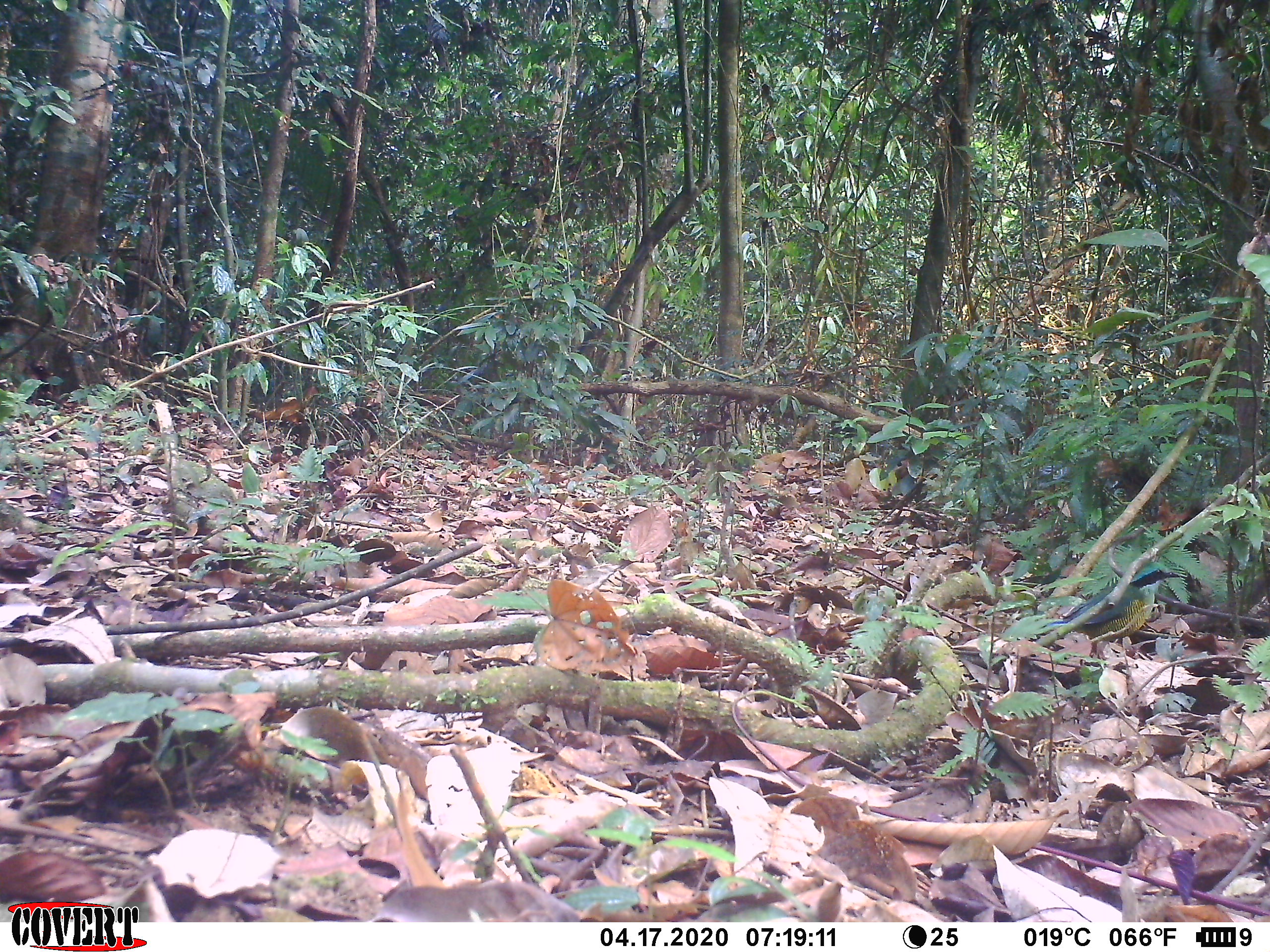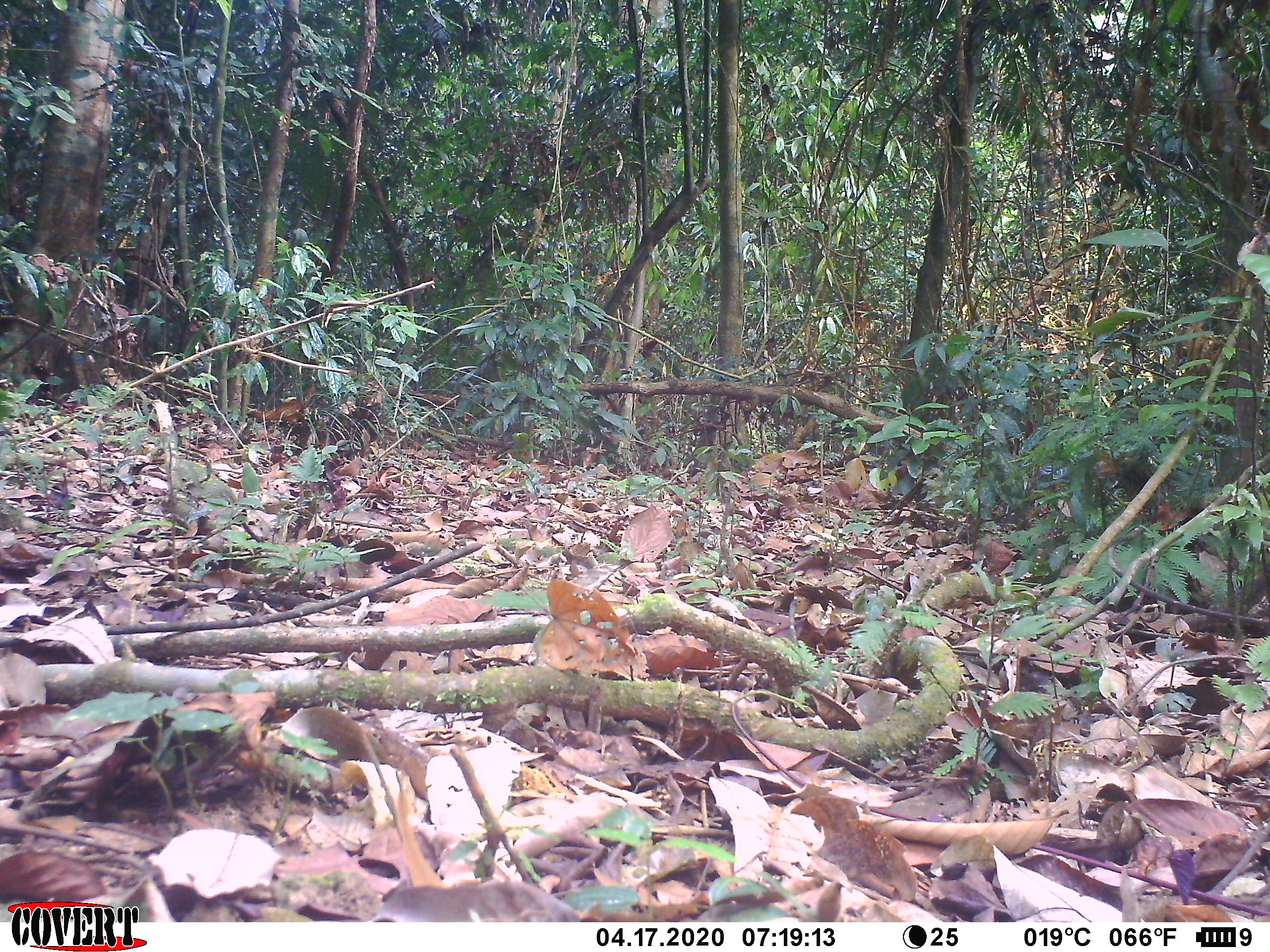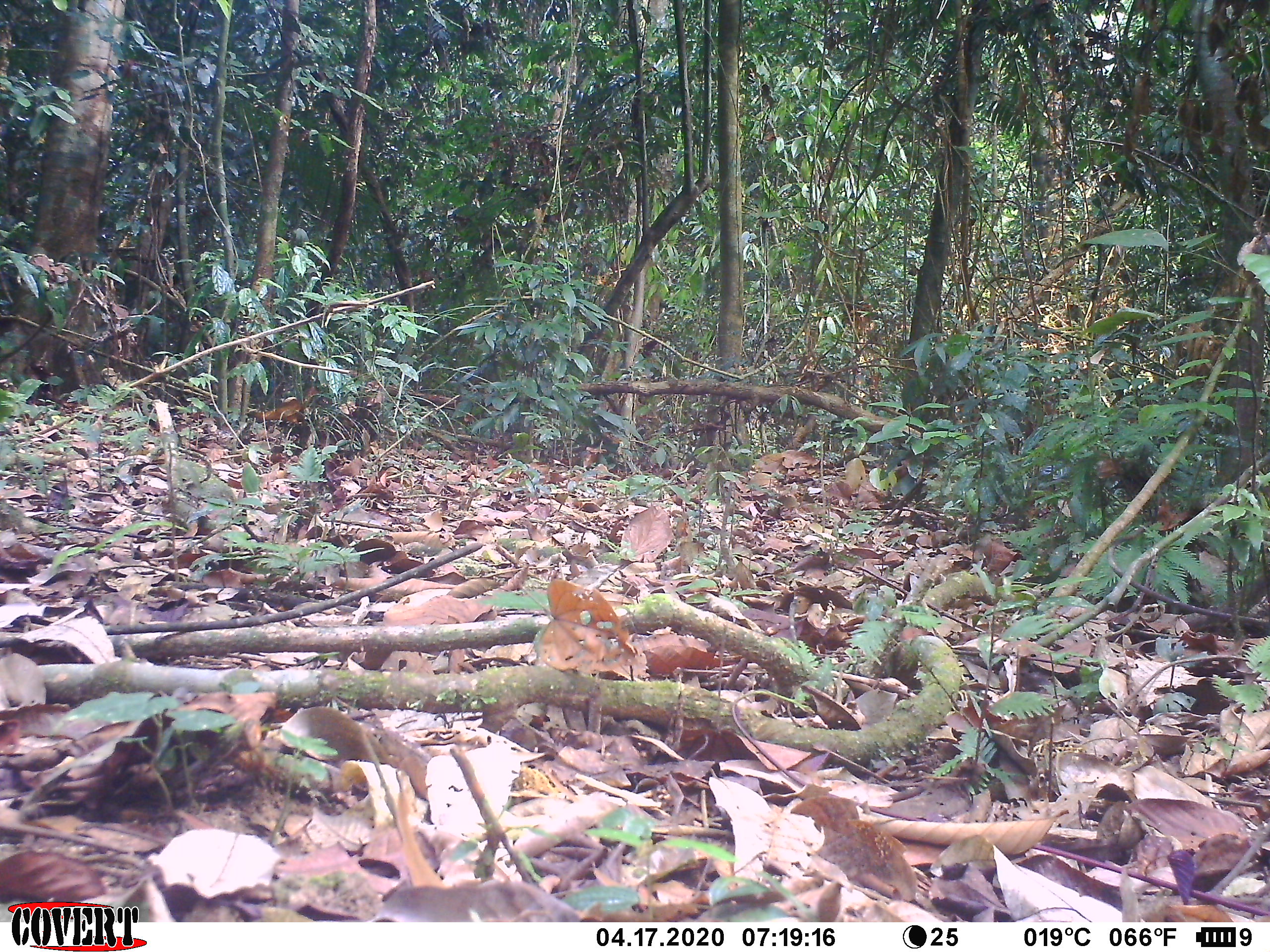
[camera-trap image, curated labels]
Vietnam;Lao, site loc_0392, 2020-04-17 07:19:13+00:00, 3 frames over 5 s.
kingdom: Animalia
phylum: Chordata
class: Aves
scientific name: Aves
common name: bird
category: unidentified bird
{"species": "unidentified bird (bird) (Aves)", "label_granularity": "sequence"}